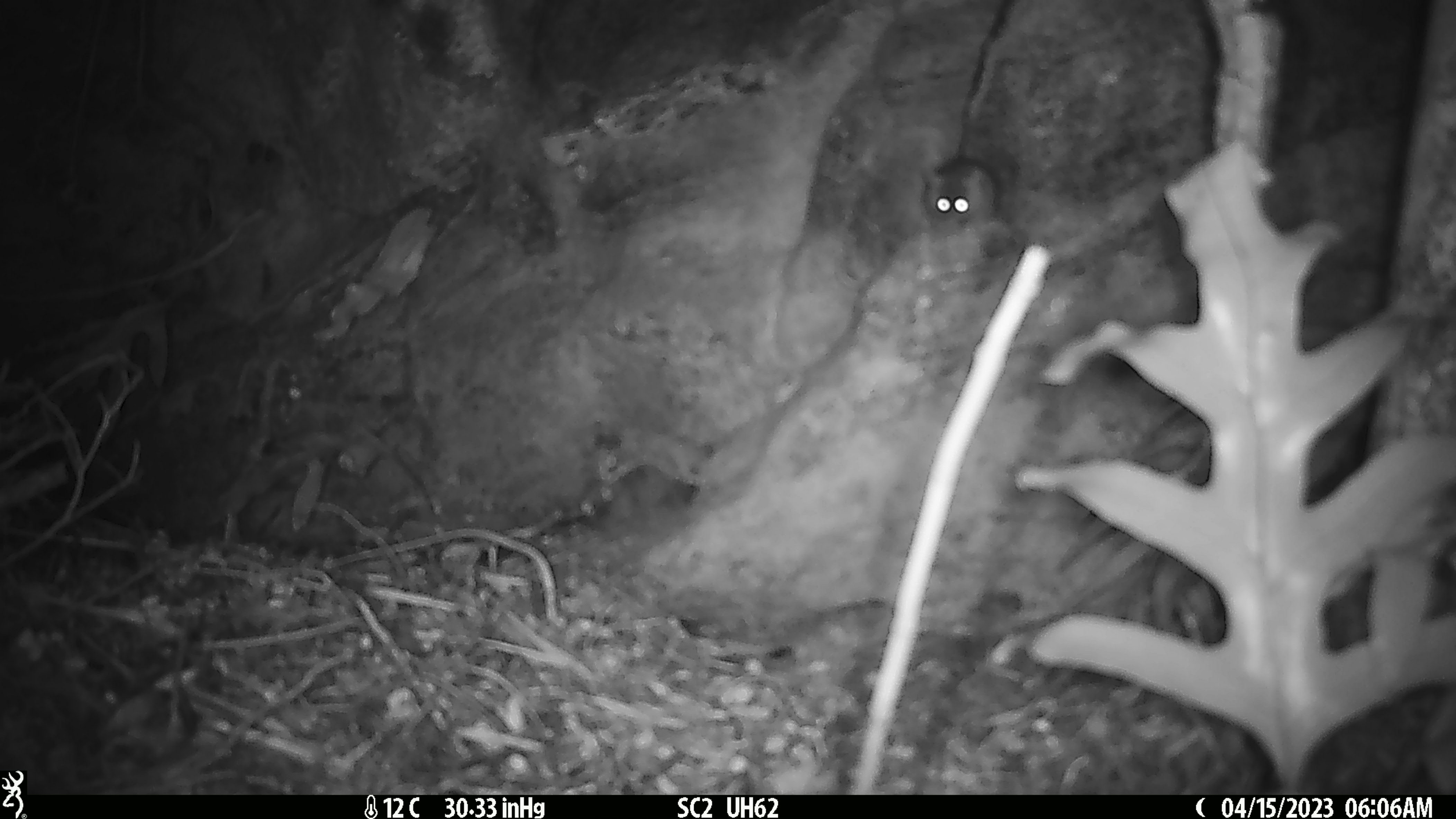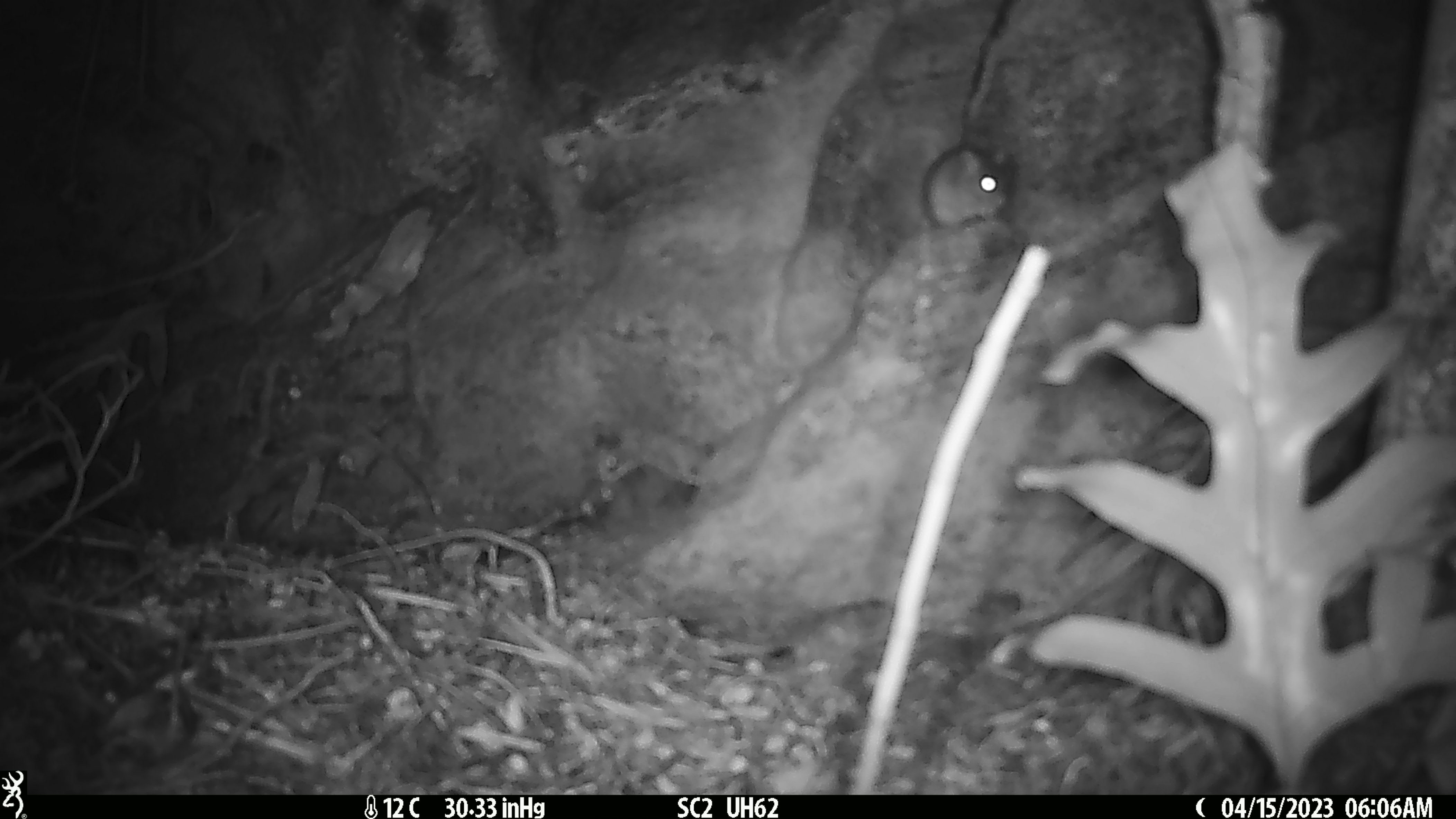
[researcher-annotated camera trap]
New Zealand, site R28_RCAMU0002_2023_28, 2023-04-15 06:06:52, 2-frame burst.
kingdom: Animalia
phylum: Chordata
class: Mammalia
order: Rodentia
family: Muridae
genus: Mus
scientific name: Mus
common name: mouse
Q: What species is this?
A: Mouse (Mus).